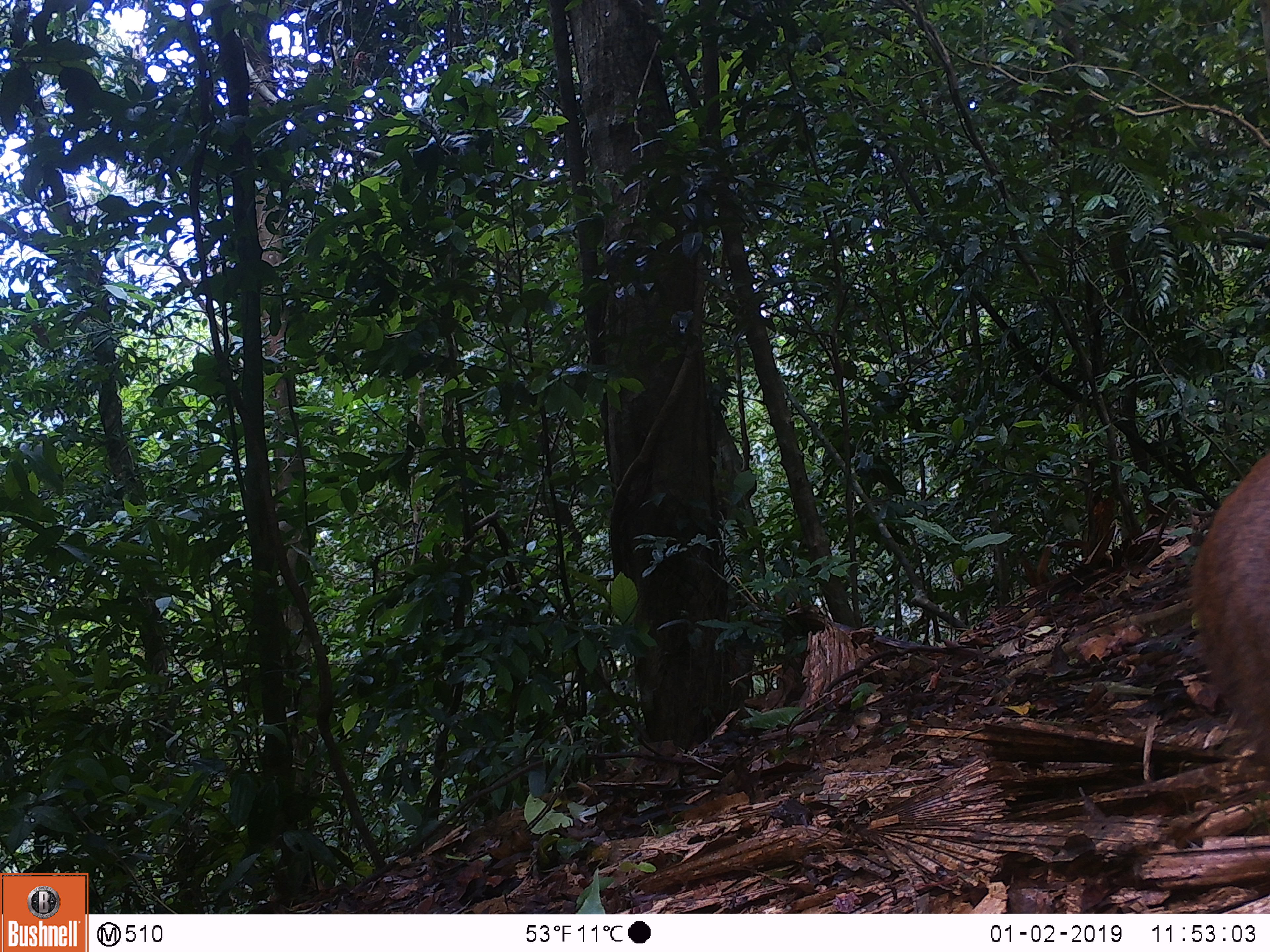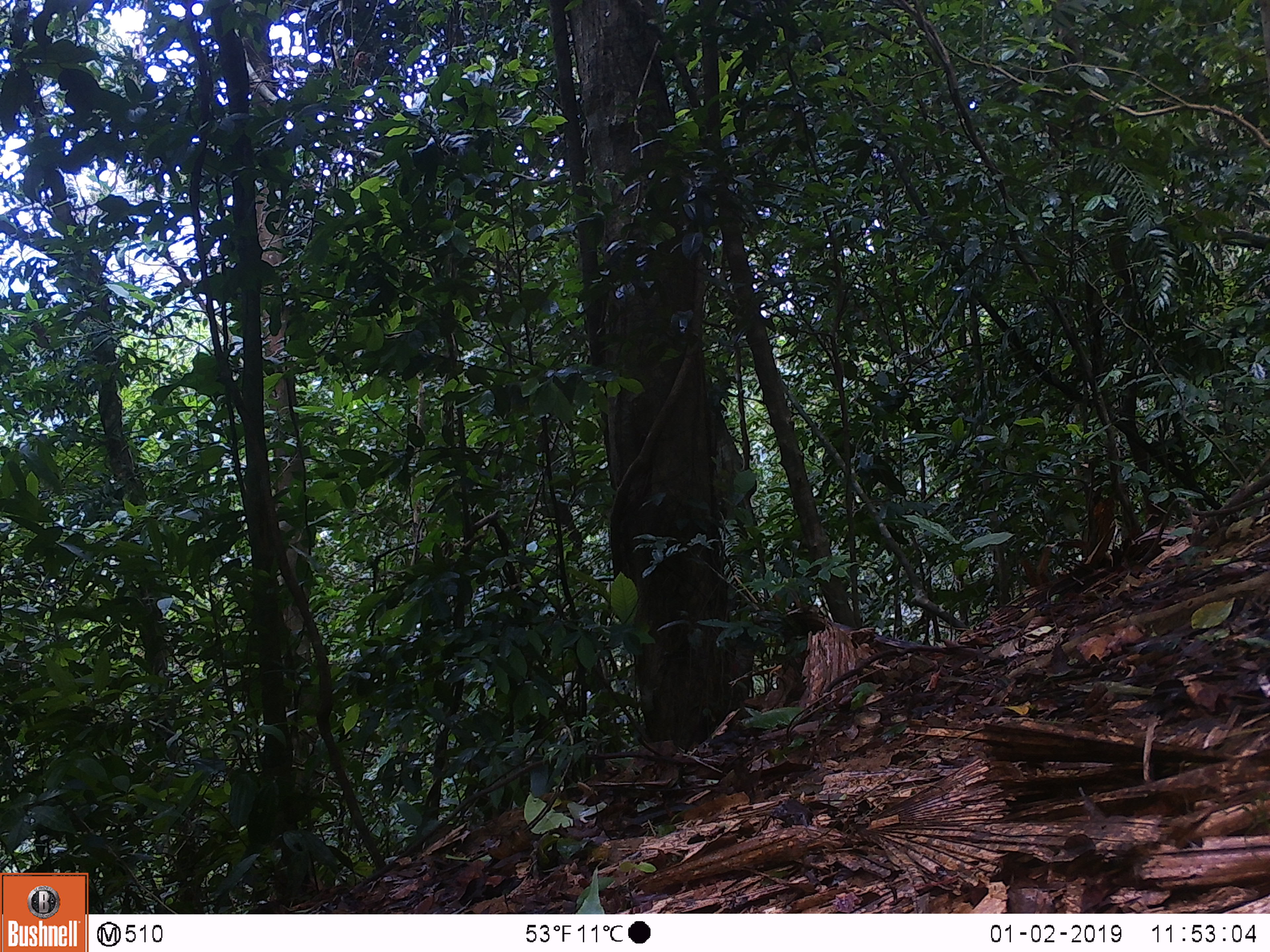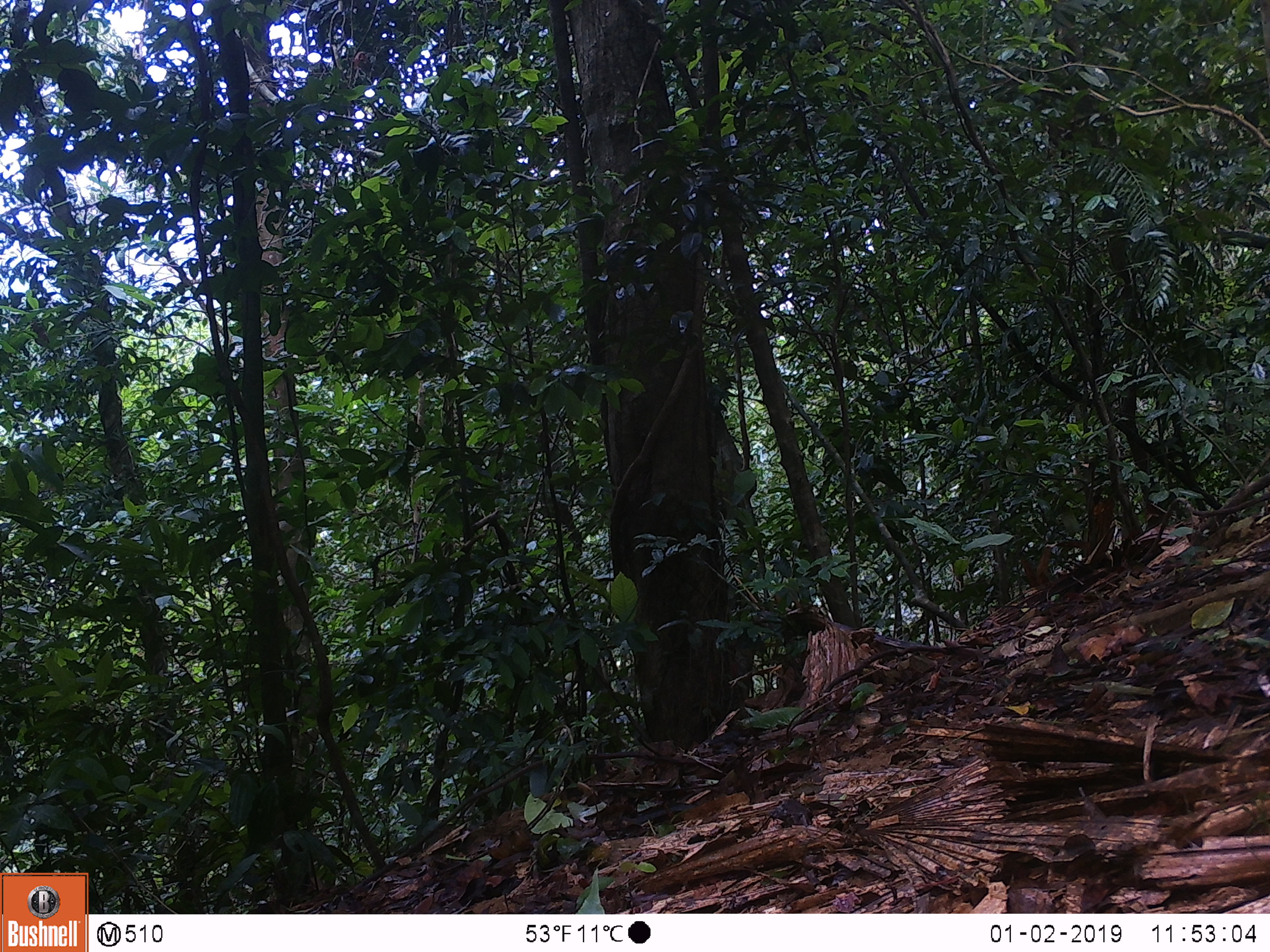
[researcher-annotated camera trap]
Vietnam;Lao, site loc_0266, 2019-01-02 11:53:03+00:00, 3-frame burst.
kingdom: Animalia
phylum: Chordata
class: Mammalia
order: Artiodactyla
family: Cervidae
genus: Muntiacus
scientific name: Muntiacus rooseveltorum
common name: roosevelt's muntjac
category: roosevelts muntjac group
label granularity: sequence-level